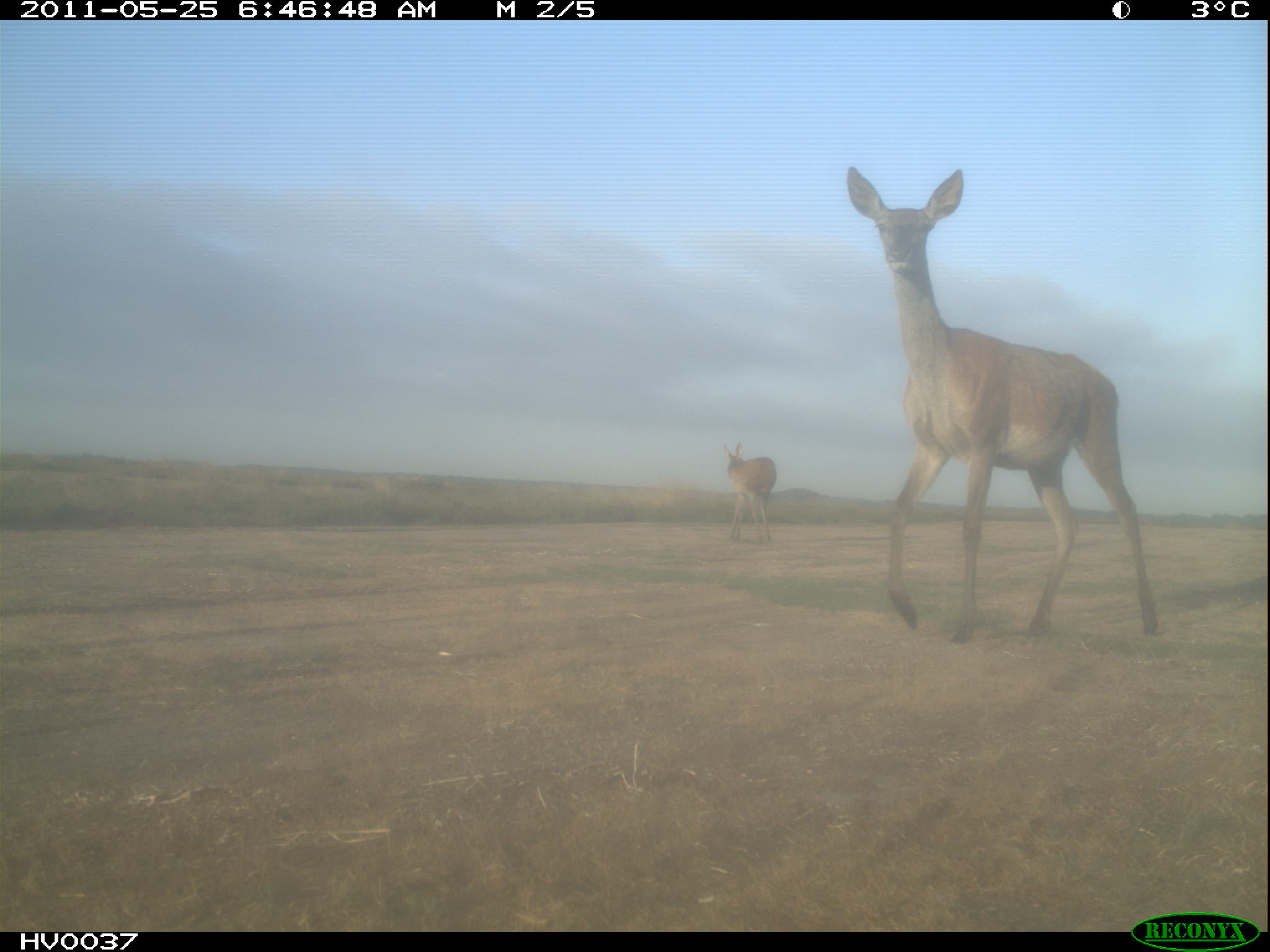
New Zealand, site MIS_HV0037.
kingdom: Animalia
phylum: Chordata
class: Mammalia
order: Artiodactyla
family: Cervidae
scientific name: Cervidae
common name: deer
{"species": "deer (Cervidae)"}